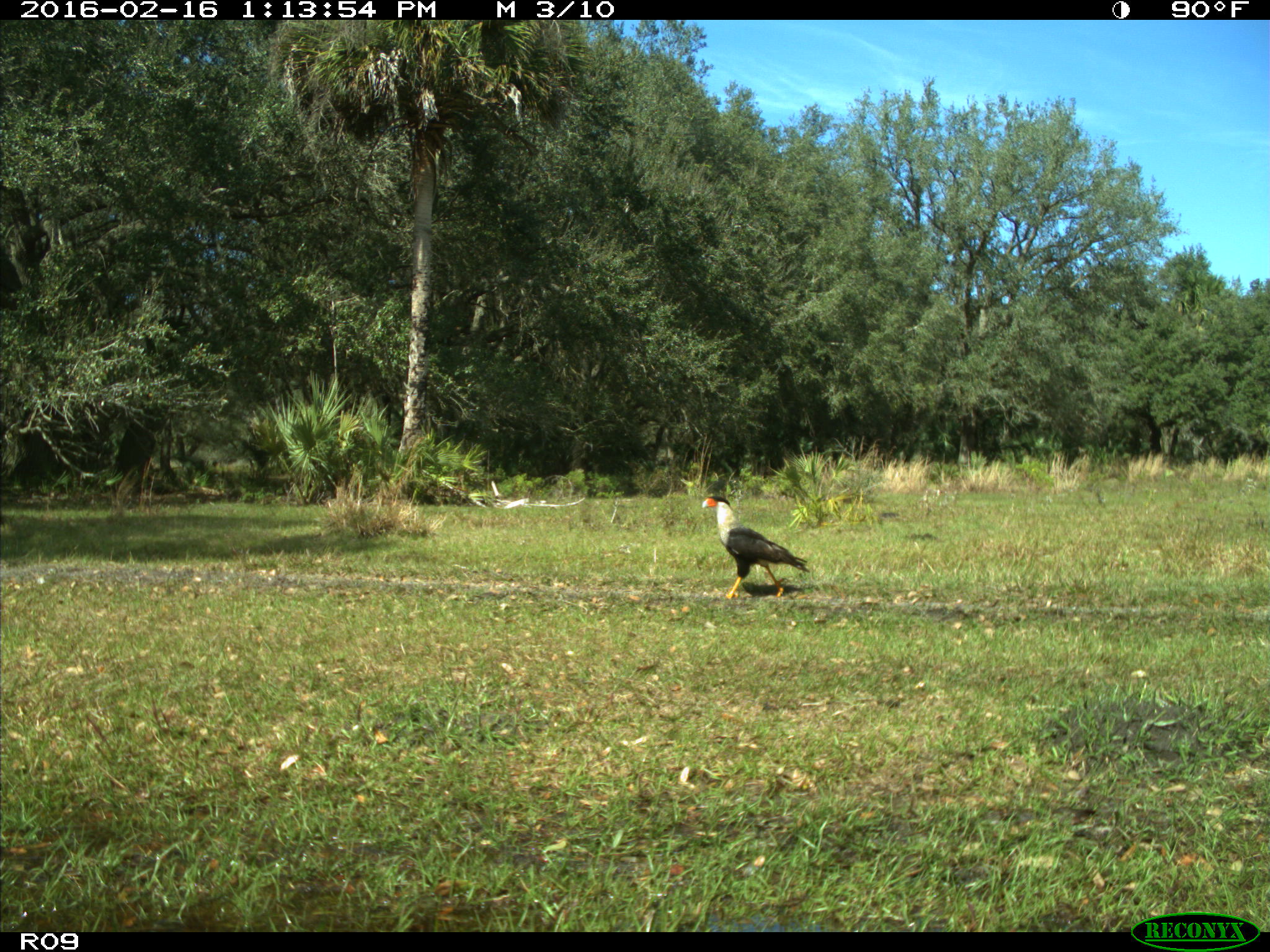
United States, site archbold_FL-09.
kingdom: Animalia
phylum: Chordata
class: Aves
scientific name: Aves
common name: birds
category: unidentified bird